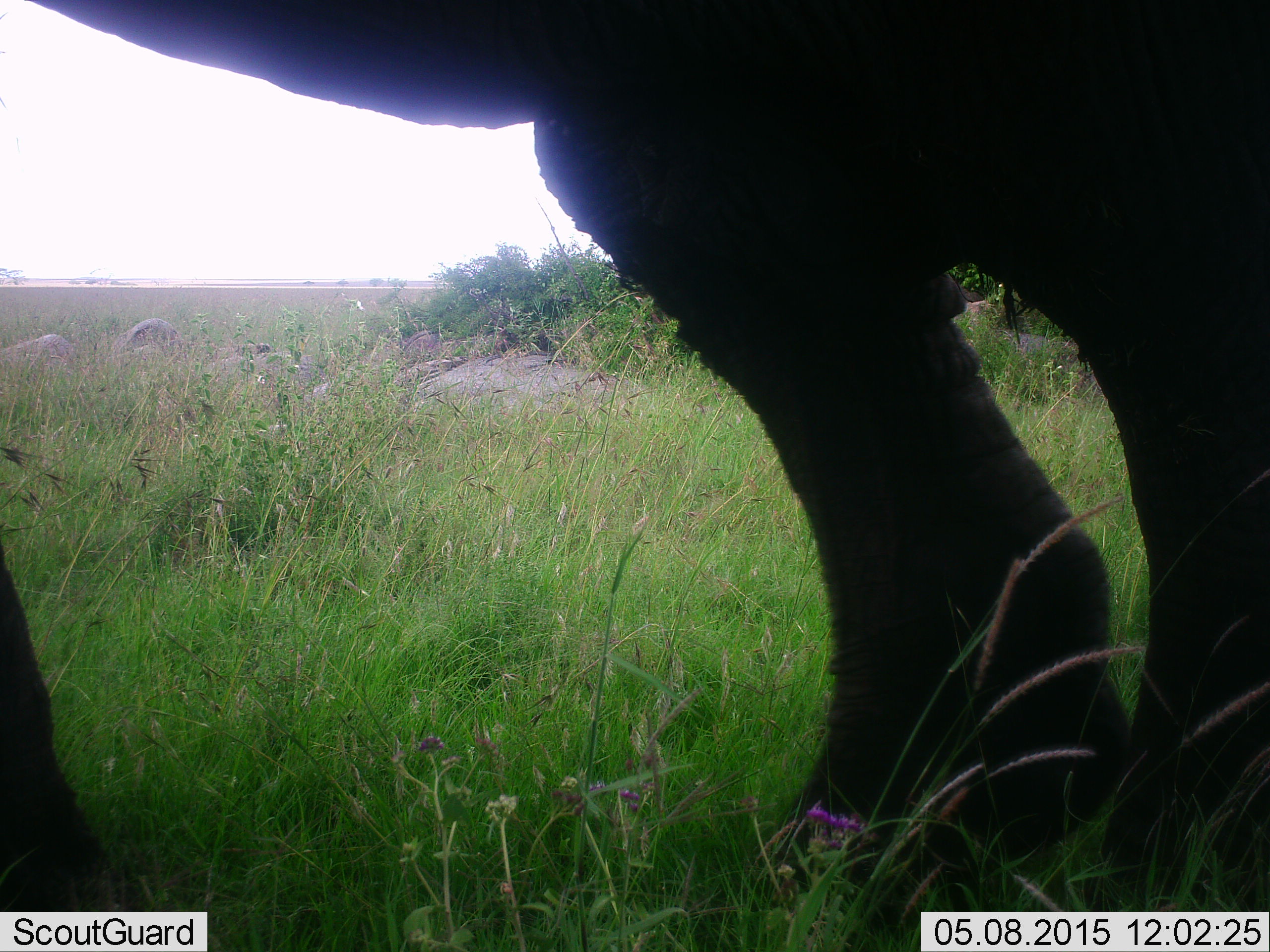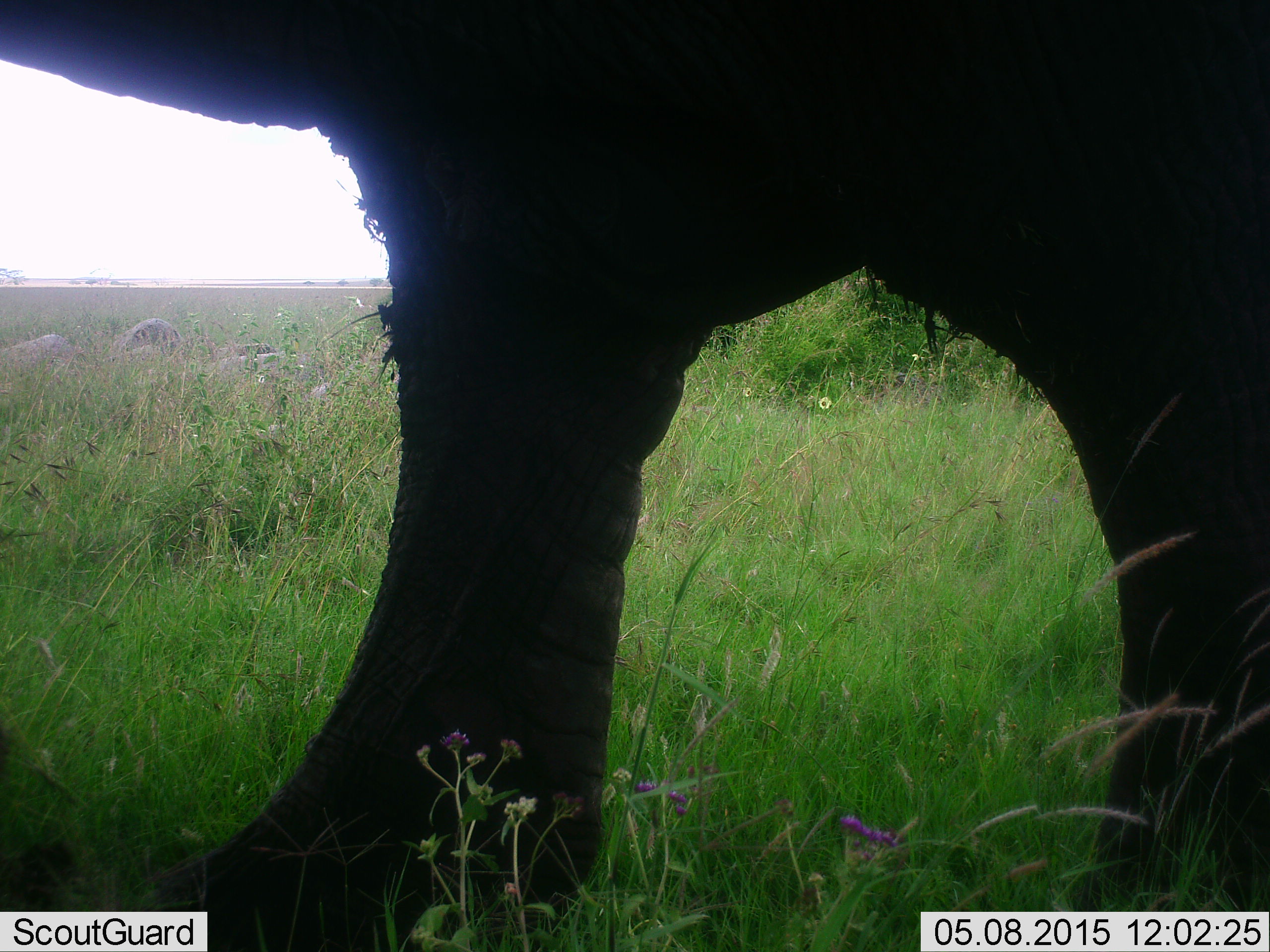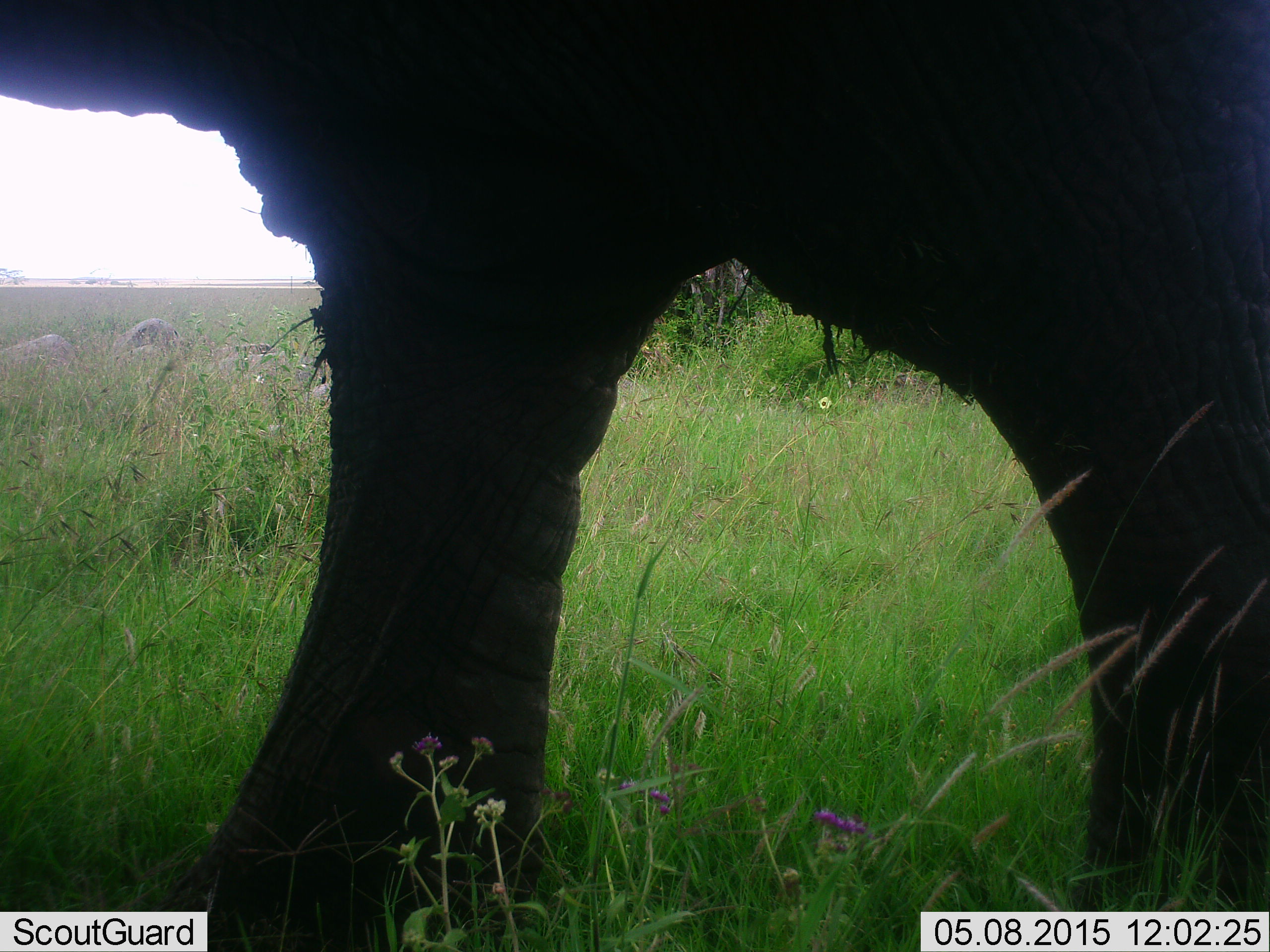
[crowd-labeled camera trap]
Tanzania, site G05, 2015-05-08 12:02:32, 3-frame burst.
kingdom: Animalia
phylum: Chordata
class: Mammalia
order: Proboscidea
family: Elephantidae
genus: Loxodonta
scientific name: Loxodonta africana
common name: african bush elephant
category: elephant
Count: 1.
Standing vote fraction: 30%.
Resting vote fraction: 0%.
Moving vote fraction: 70%.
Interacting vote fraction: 0%.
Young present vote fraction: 0%.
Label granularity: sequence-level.